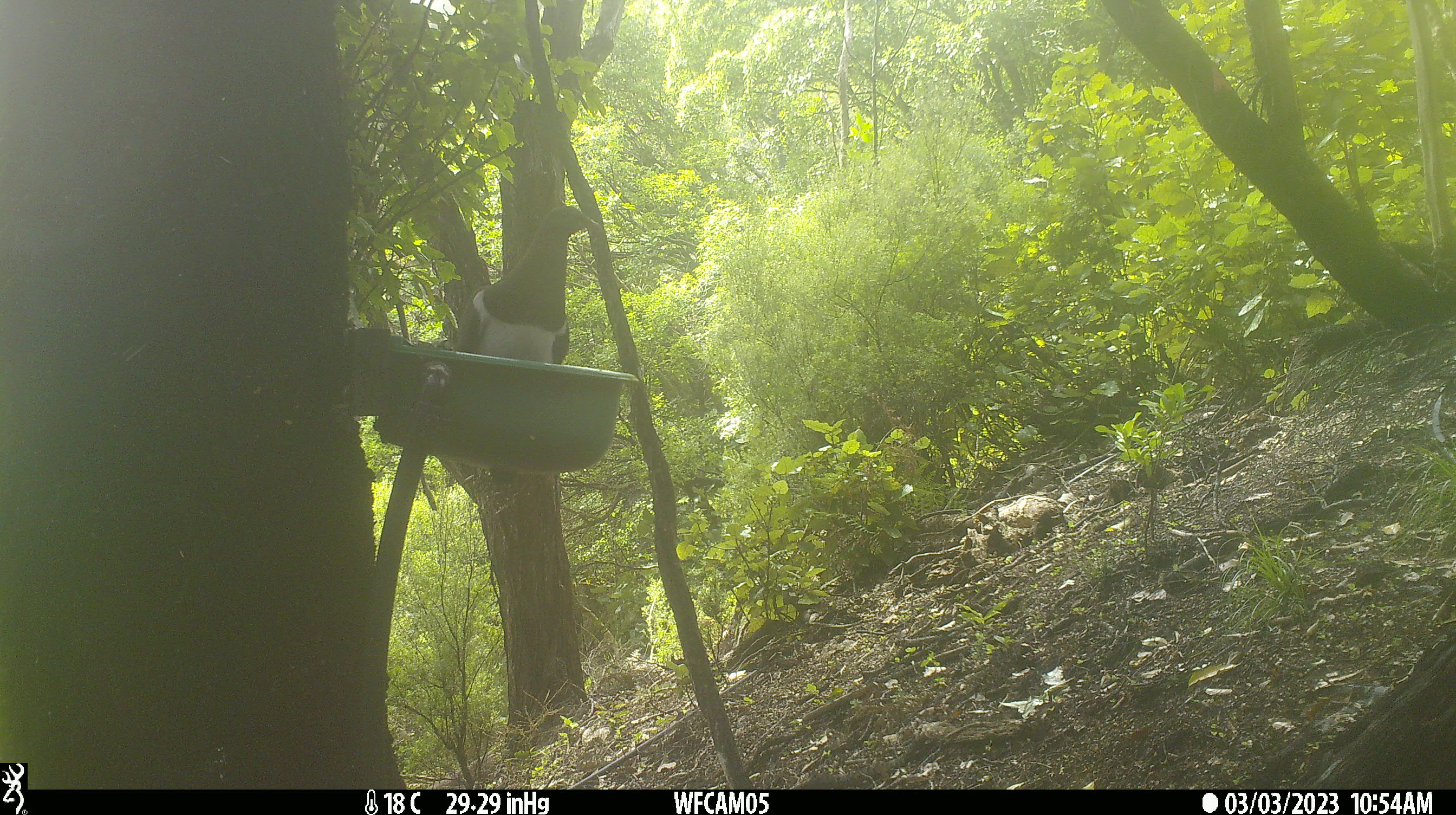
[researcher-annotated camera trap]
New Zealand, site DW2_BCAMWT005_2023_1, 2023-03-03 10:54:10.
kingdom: Animalia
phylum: Chordata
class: Aves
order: Columbiformes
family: Columbidae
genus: Hemiphaga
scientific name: Hemiphaga novaeseelandiae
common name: new zealand pigeon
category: kereru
Kereru (new zealand pigeon) (Hemiphaga novaeseelandiae).